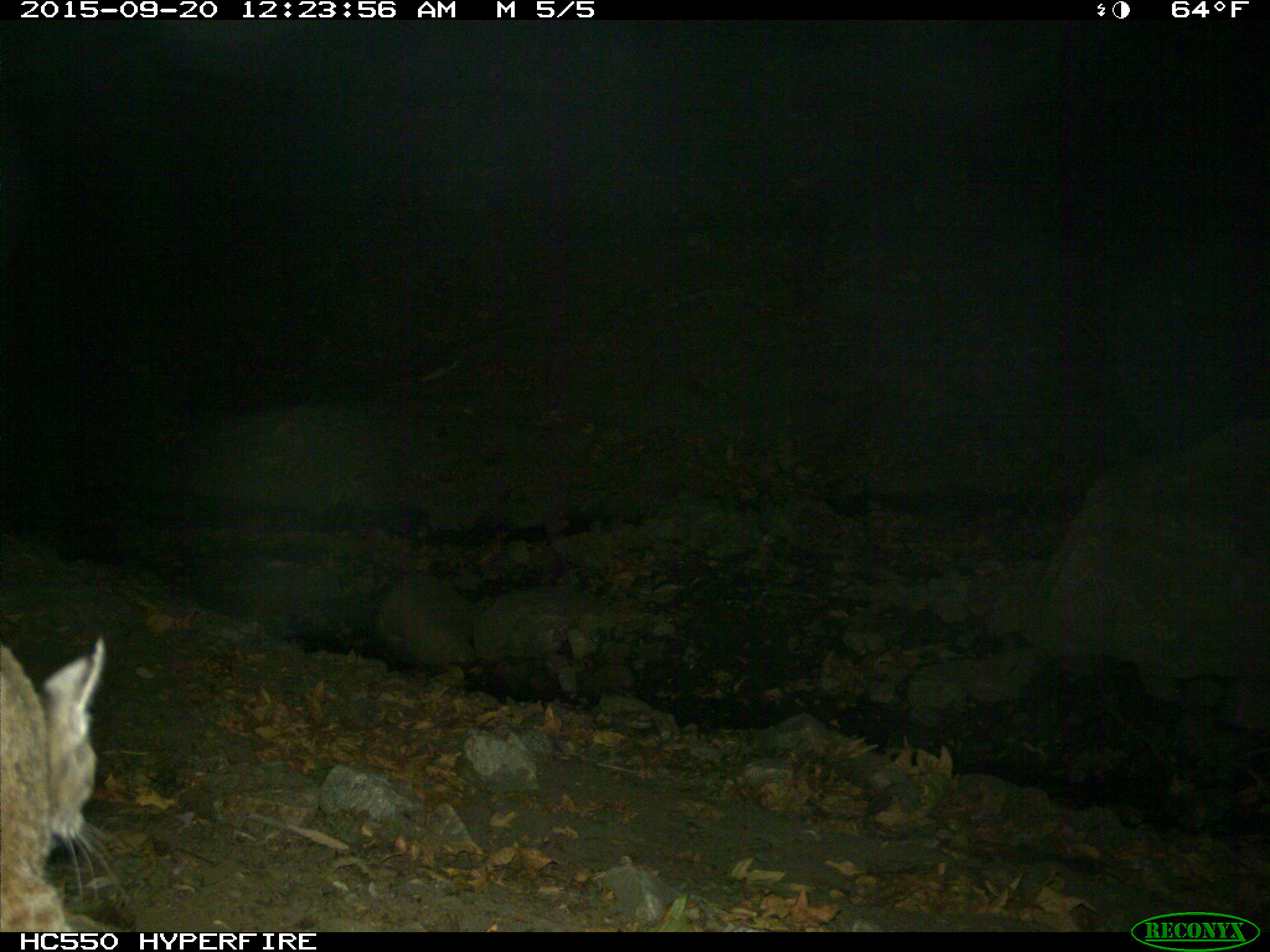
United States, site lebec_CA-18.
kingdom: Animalia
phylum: Chordata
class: Mammalia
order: Carnivora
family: Felidae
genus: Lynx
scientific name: Lynx rufus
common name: bobcat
Lynx rufus (bobcat).